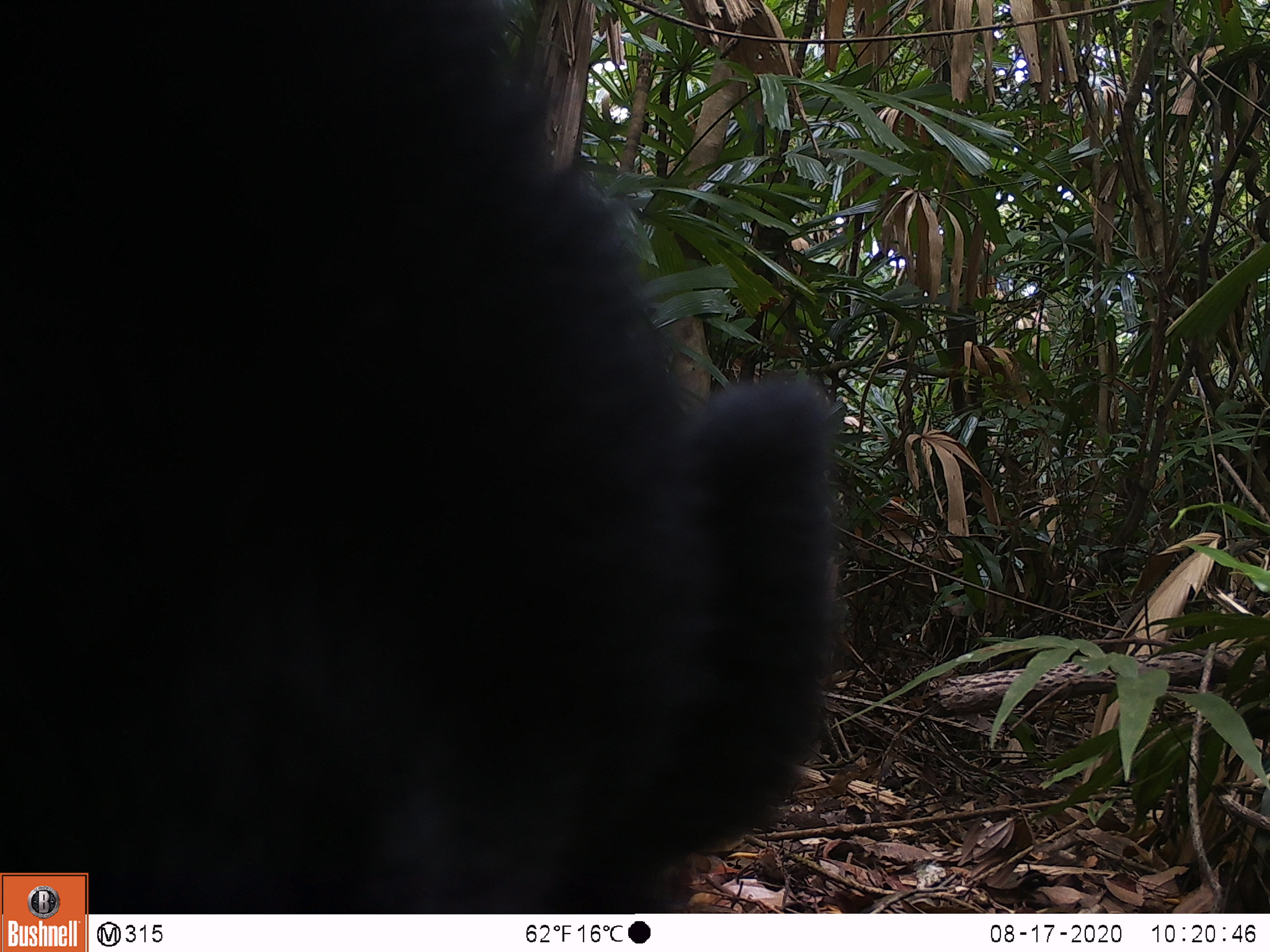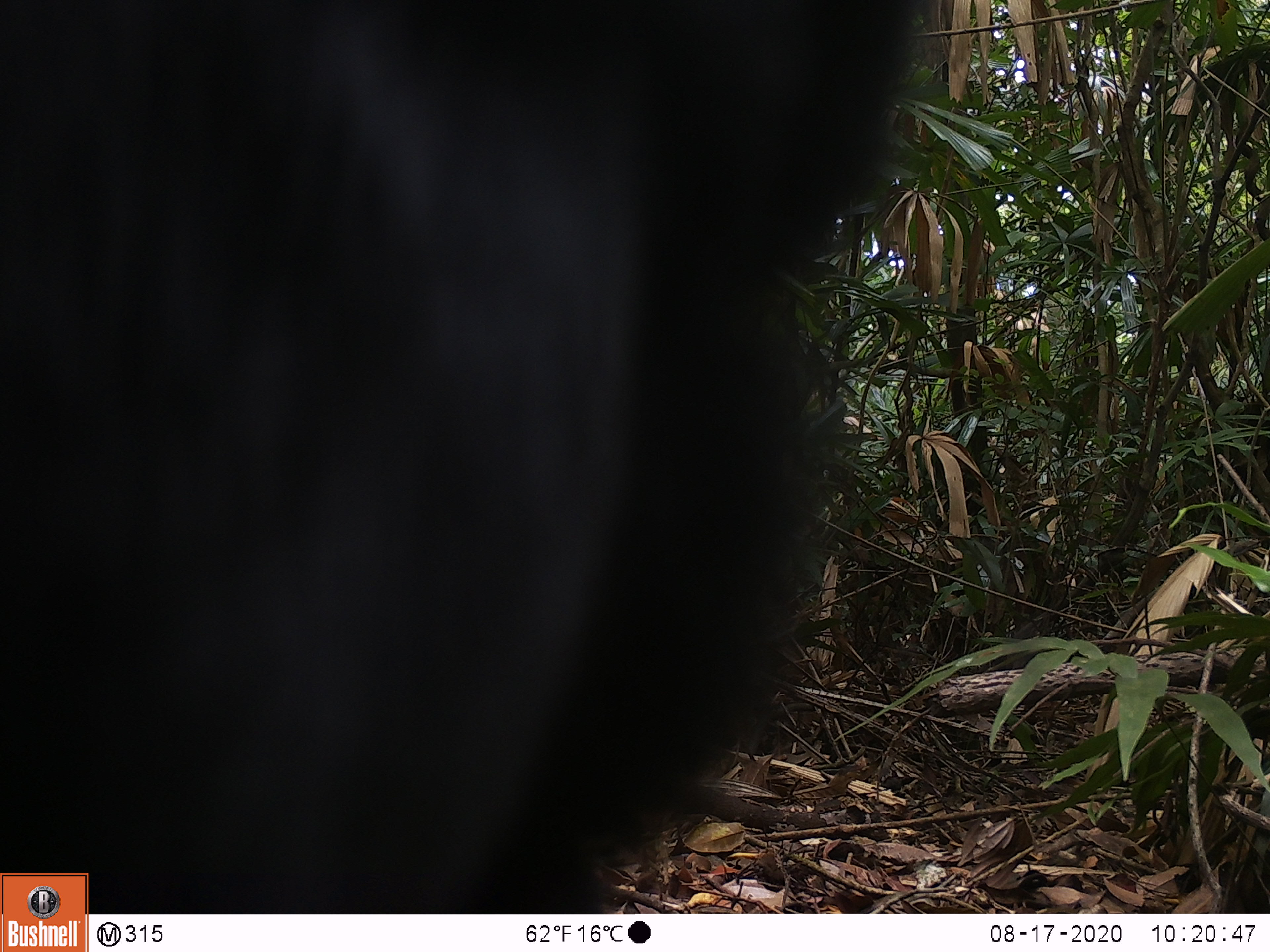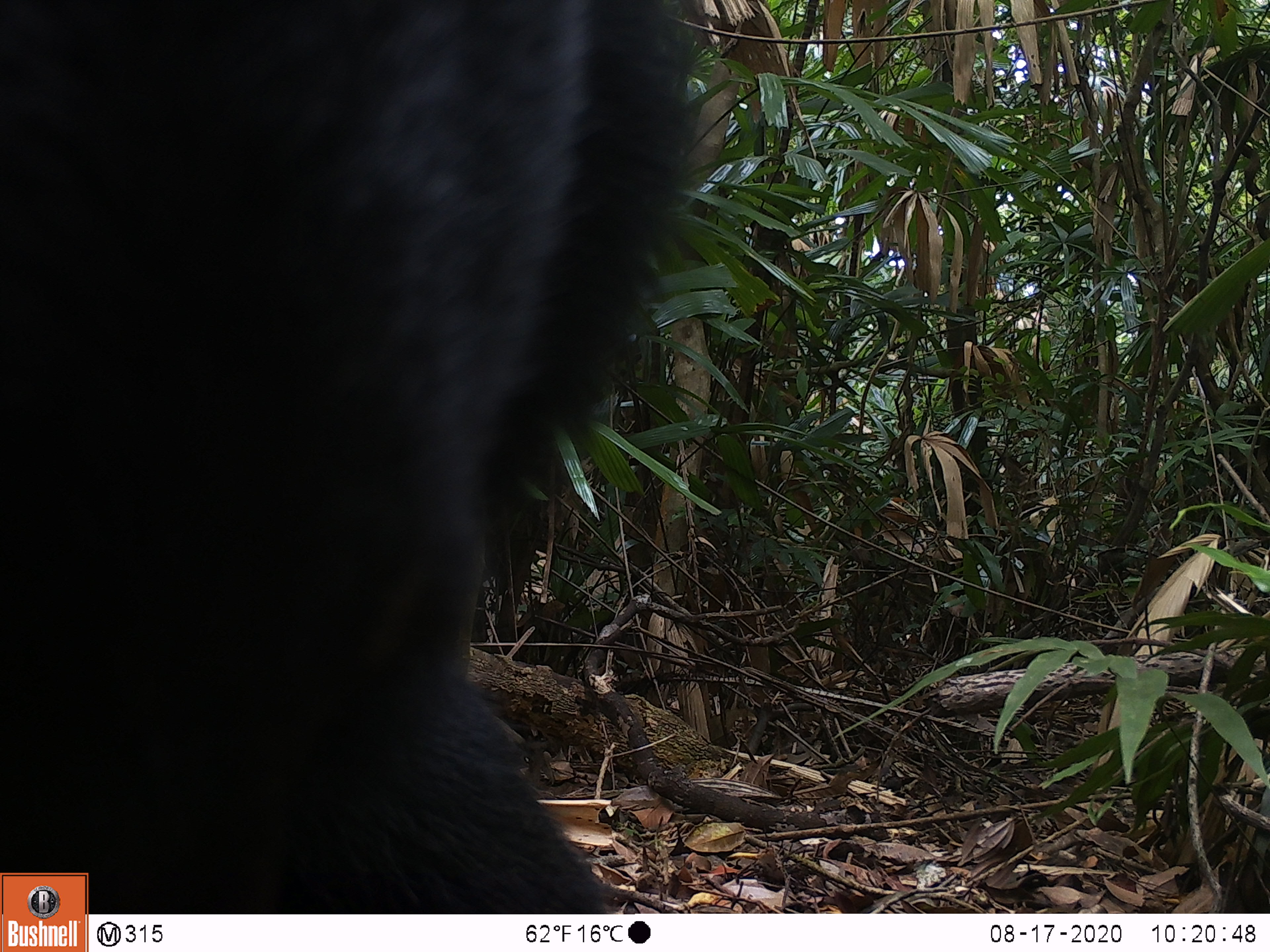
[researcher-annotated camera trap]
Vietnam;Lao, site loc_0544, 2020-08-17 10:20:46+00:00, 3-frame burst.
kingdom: Animalia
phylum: Chordata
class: Mammalia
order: Carnivora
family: Ursidae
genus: Ursus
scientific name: Ursus thibetanus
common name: asian black bear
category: asiatic black bear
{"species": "asiatic black bear (asian black bear) (Ursus thibetanus)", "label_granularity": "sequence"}